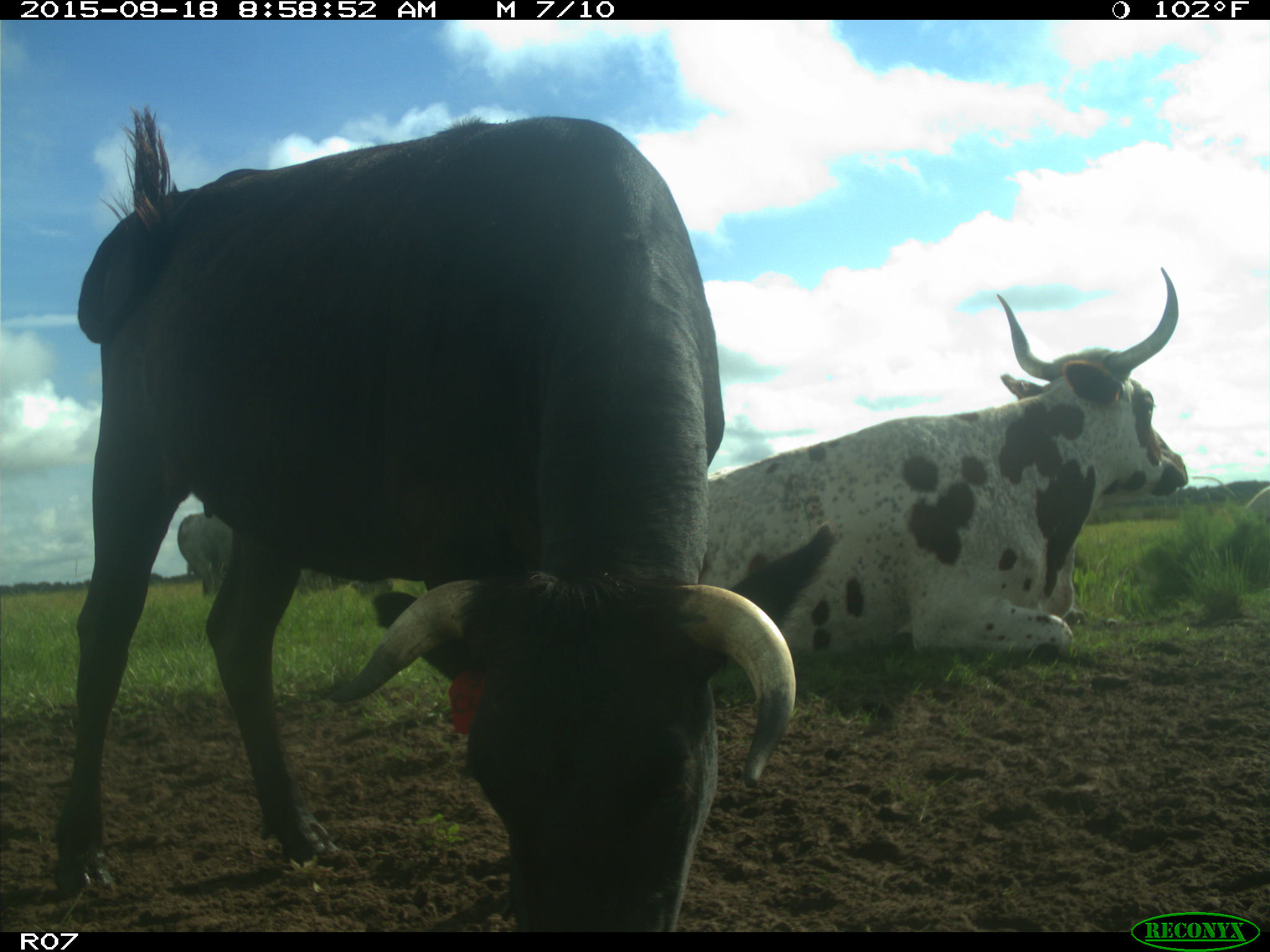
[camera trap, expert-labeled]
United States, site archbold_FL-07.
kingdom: Animalia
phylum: Chordata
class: Mammalia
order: Artiodactyla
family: Bovidae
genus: Bos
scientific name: Bos taurus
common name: domestic cow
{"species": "Bos taurus (domestic cow)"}